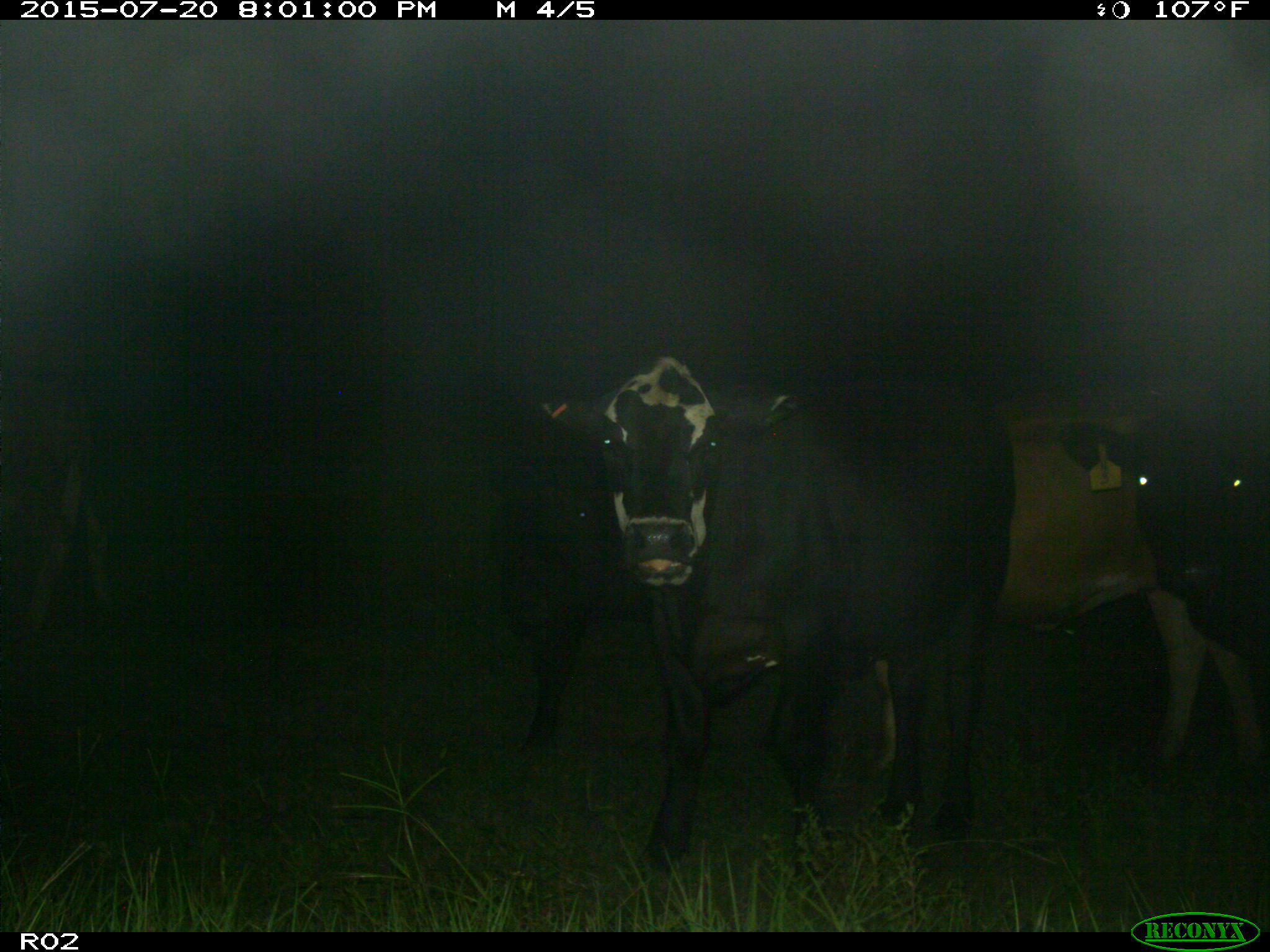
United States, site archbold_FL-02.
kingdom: Animalia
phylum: Chordata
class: Mammalia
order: Artiodactyla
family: Bovidae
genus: Bos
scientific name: Bos taurus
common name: domestic cow